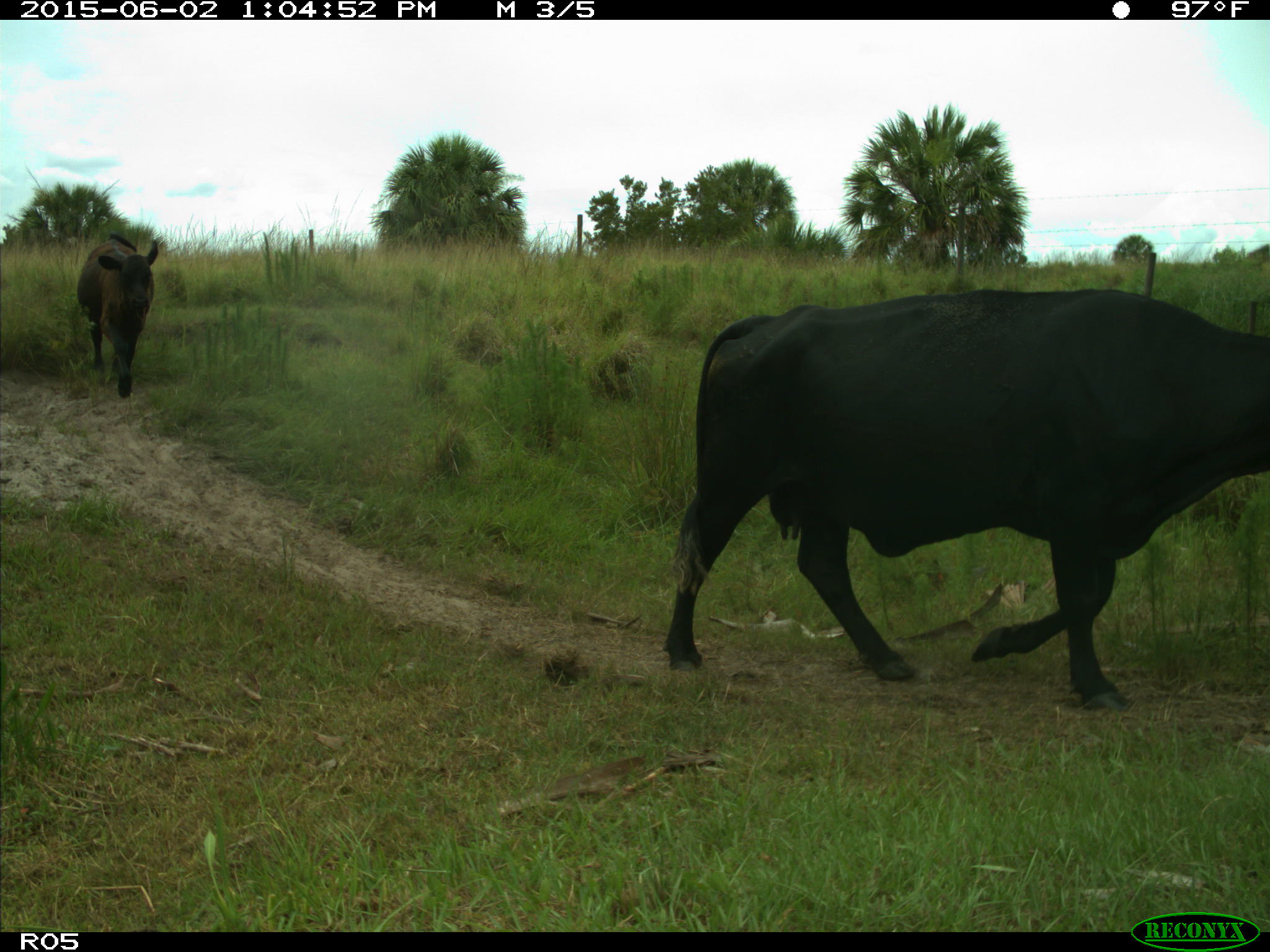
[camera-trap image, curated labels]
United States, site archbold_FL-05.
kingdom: Animalia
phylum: Chordata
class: Mammalia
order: Artiodactyla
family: Bovidae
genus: Bos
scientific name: Bos taurus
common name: domestic cow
Bos taurus (domestic cow).